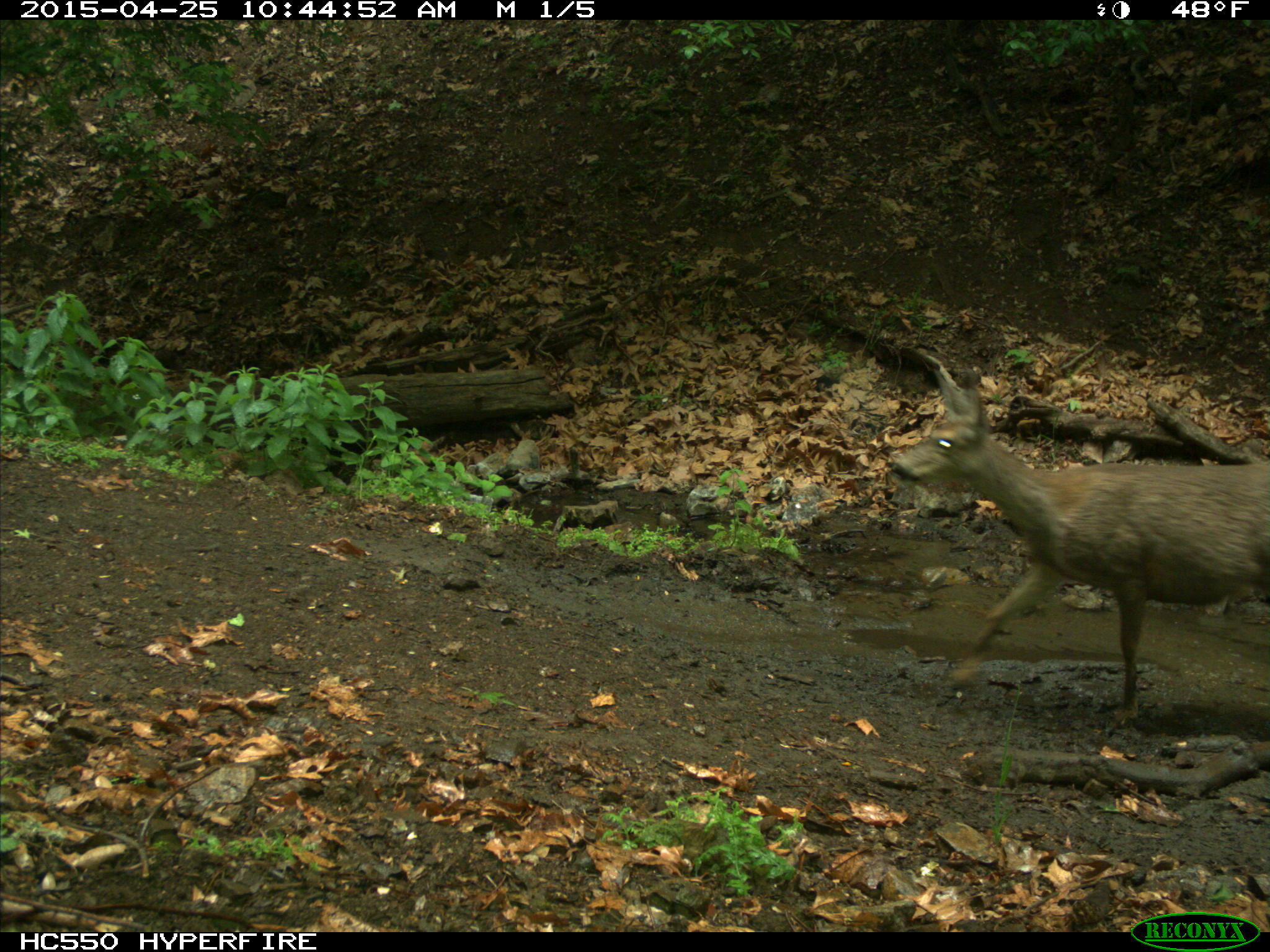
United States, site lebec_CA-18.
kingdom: Animalia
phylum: Chordata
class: Mammalia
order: Artiodactyla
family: Cervidae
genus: Odocoileus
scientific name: Odocoileus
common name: deer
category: unidentified deer